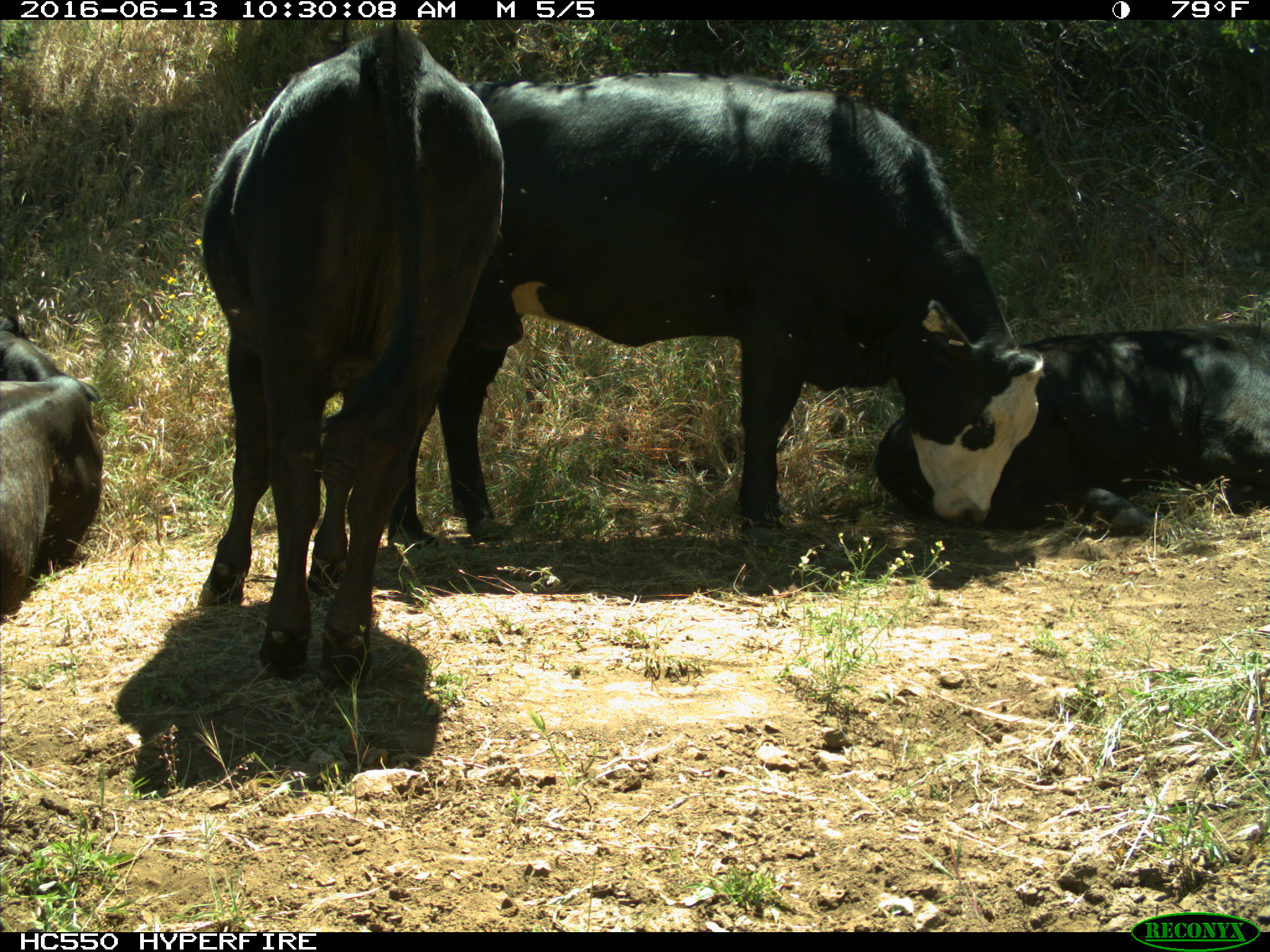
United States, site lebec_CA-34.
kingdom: Animalia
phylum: Chordata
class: Mammalia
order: Artiodactyla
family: Bovidae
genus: Bos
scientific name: Bos taurus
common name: domestic cow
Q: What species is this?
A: Bos taurus (domestic cow).